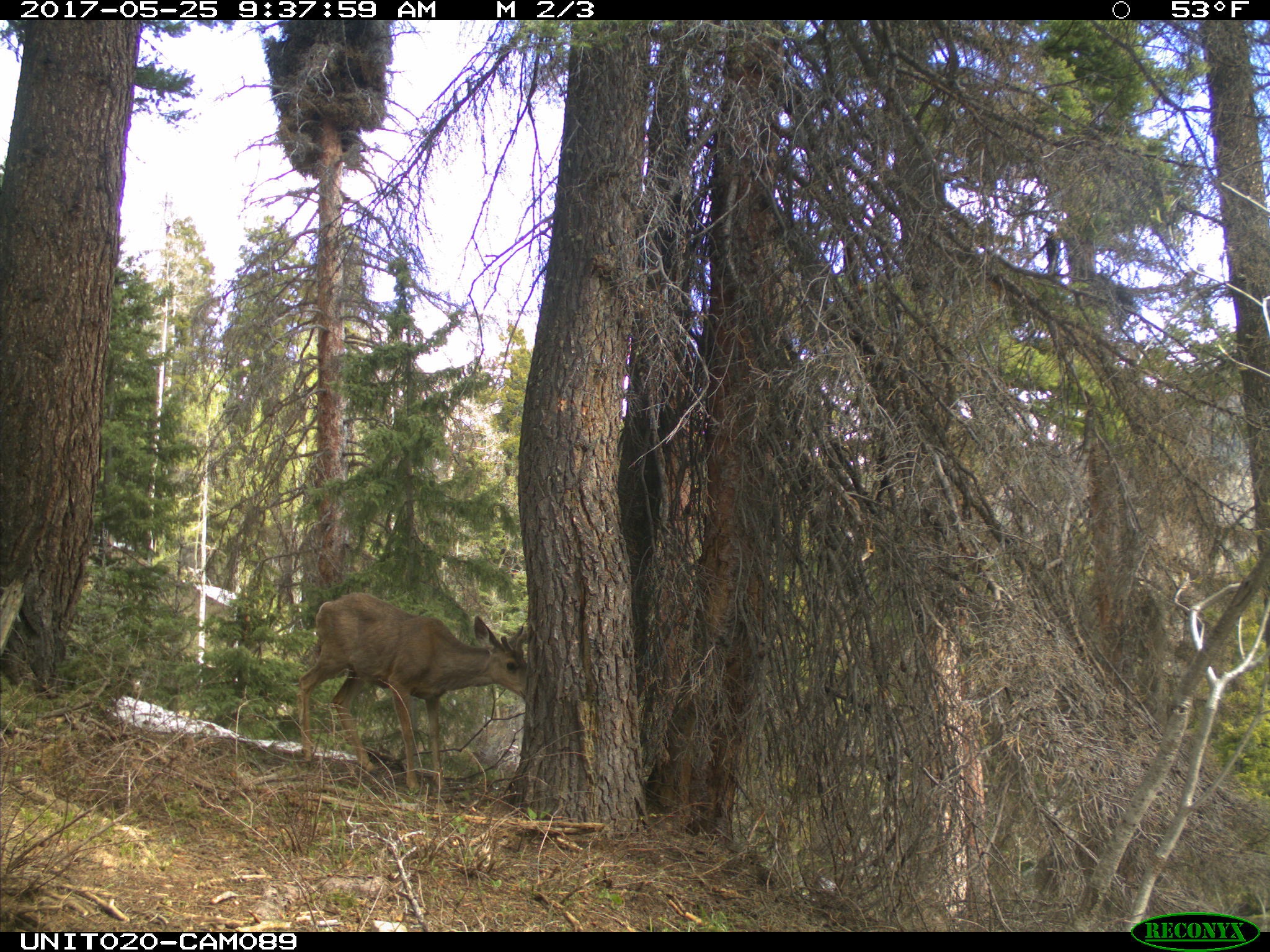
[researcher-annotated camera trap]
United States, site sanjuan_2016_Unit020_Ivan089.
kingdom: Animalia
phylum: Chordata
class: Mammalia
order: Artiodactyla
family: Cervidae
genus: Odocoileus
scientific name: Odocoileus hemionus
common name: mule deer